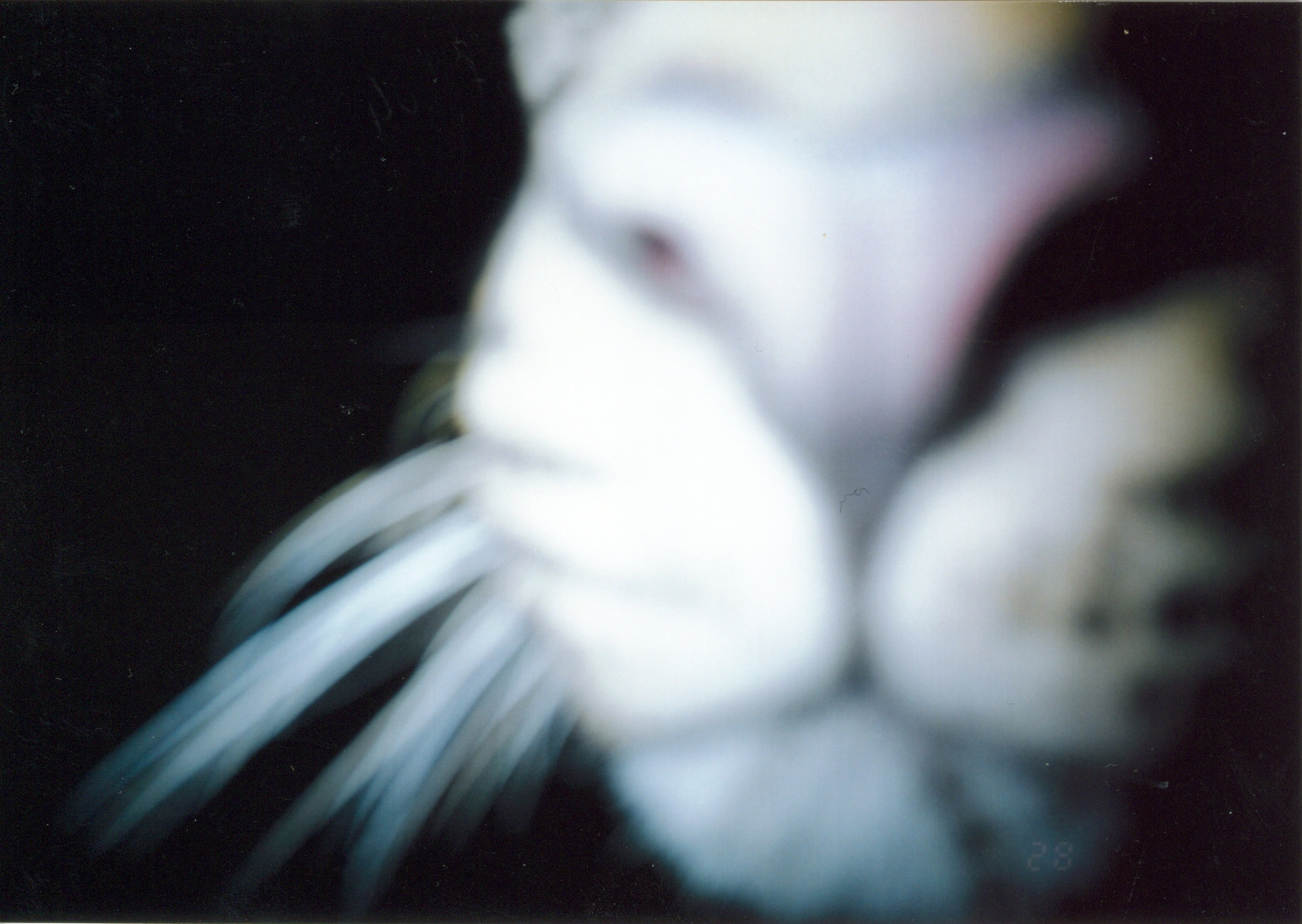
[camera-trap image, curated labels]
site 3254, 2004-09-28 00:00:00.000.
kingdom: Animalia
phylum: Chordata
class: Mammalia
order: Carnivora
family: Felidae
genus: Panthera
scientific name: Panthera pardus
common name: leopard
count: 1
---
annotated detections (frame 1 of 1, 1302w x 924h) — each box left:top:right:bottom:
panthera pardus: 100:0:1254:915